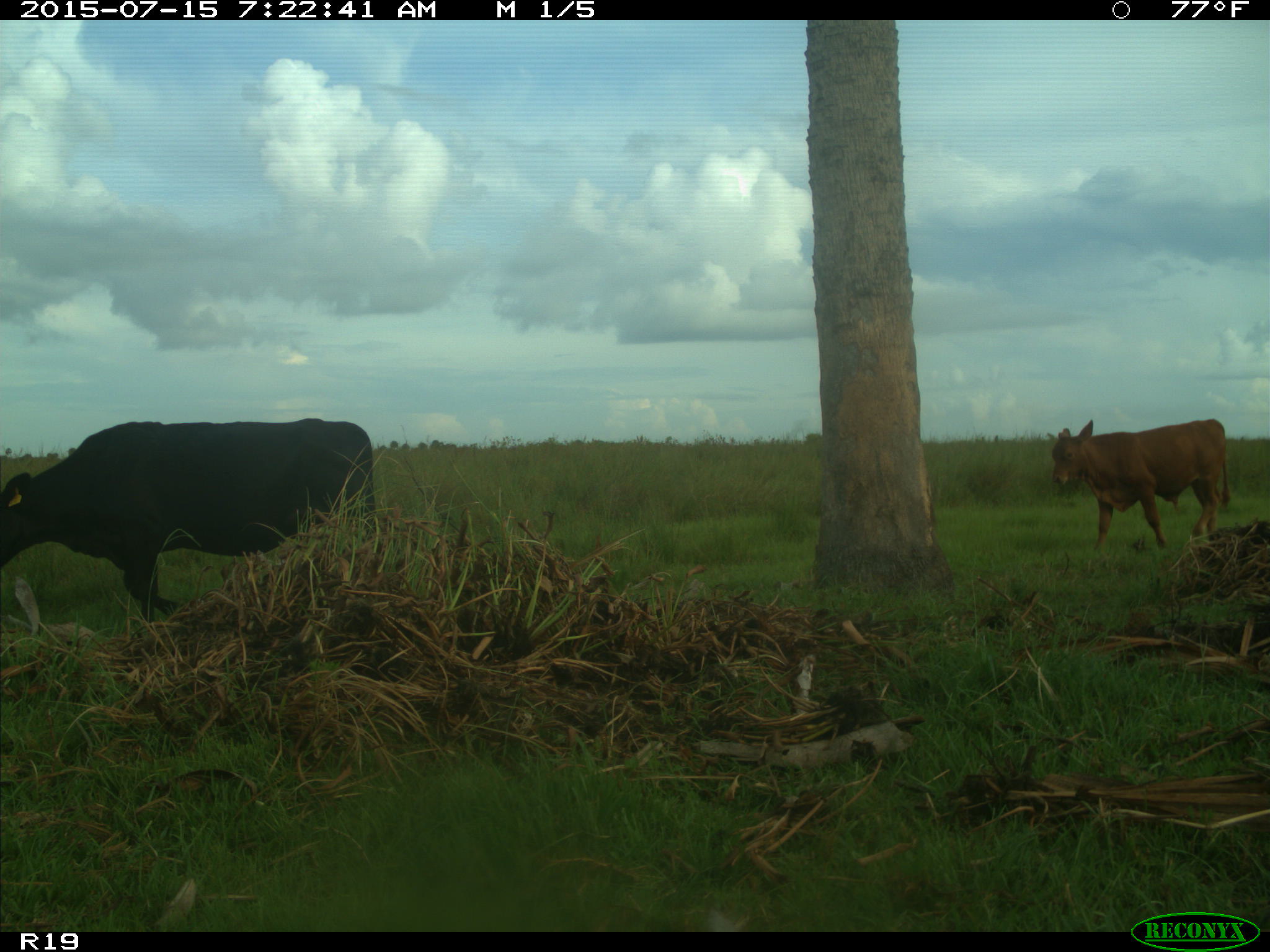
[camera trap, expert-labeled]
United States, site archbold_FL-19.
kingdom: Animalia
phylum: Chordata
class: Mammalia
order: Artiodactyla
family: Bovidae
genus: Bos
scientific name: Bos taurus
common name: domestic cow